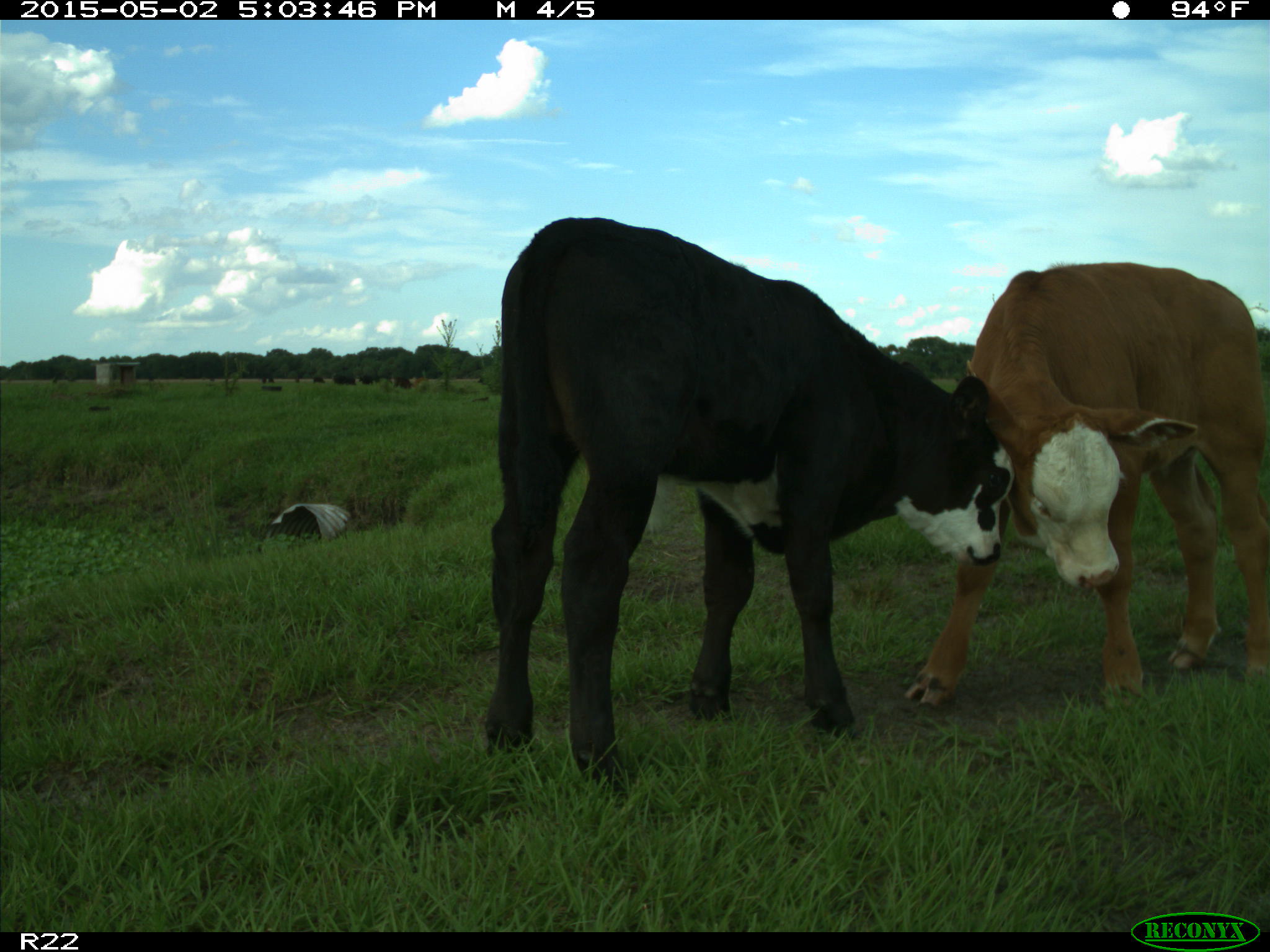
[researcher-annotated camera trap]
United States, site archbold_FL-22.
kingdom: Animalia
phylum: Chordata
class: Mammalia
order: Artiodactyla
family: Bovidae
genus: Bos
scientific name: Bos taurus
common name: domestic cow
Bos taurus (domestic cow).